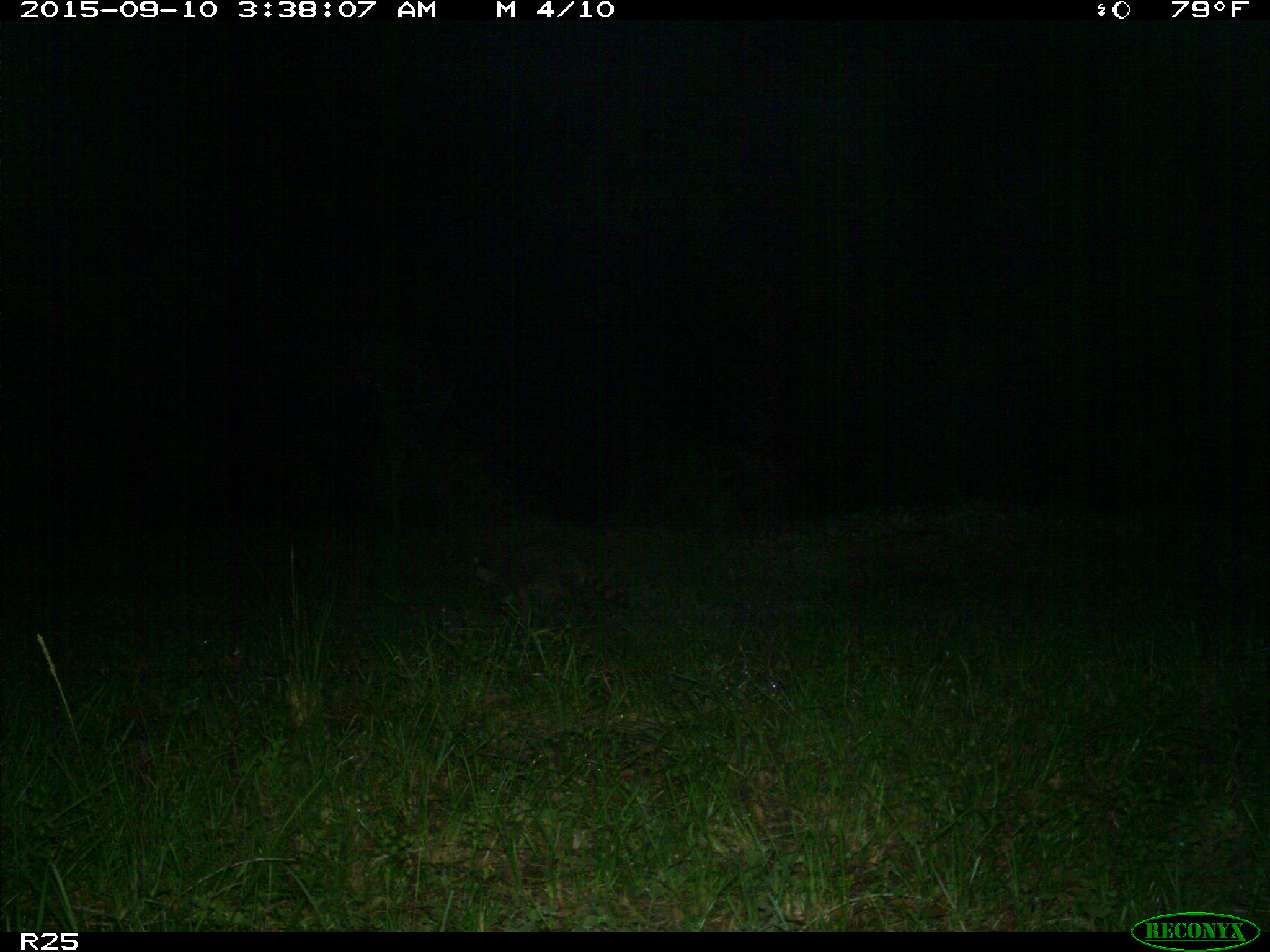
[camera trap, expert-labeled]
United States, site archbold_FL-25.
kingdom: Animalia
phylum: Chordata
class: Mammalia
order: Carnivora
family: Procyonidae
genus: Procyon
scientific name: Procyon lotor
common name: common raccoon